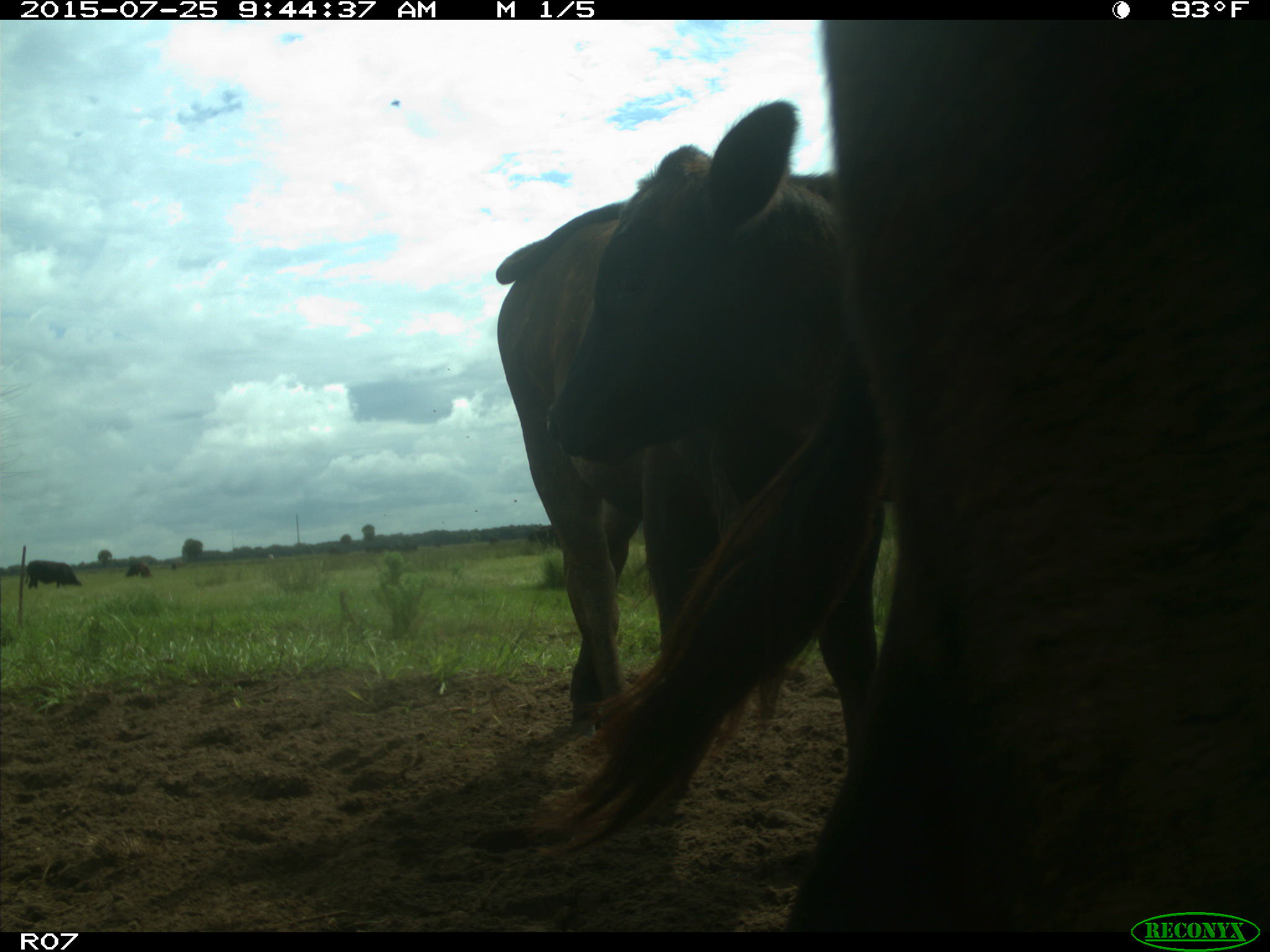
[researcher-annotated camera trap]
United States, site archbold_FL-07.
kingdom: Animalia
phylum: Chordata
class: Mammalia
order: Artiodactyla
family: Bovidae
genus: Bos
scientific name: Bos taurus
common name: domestic cow